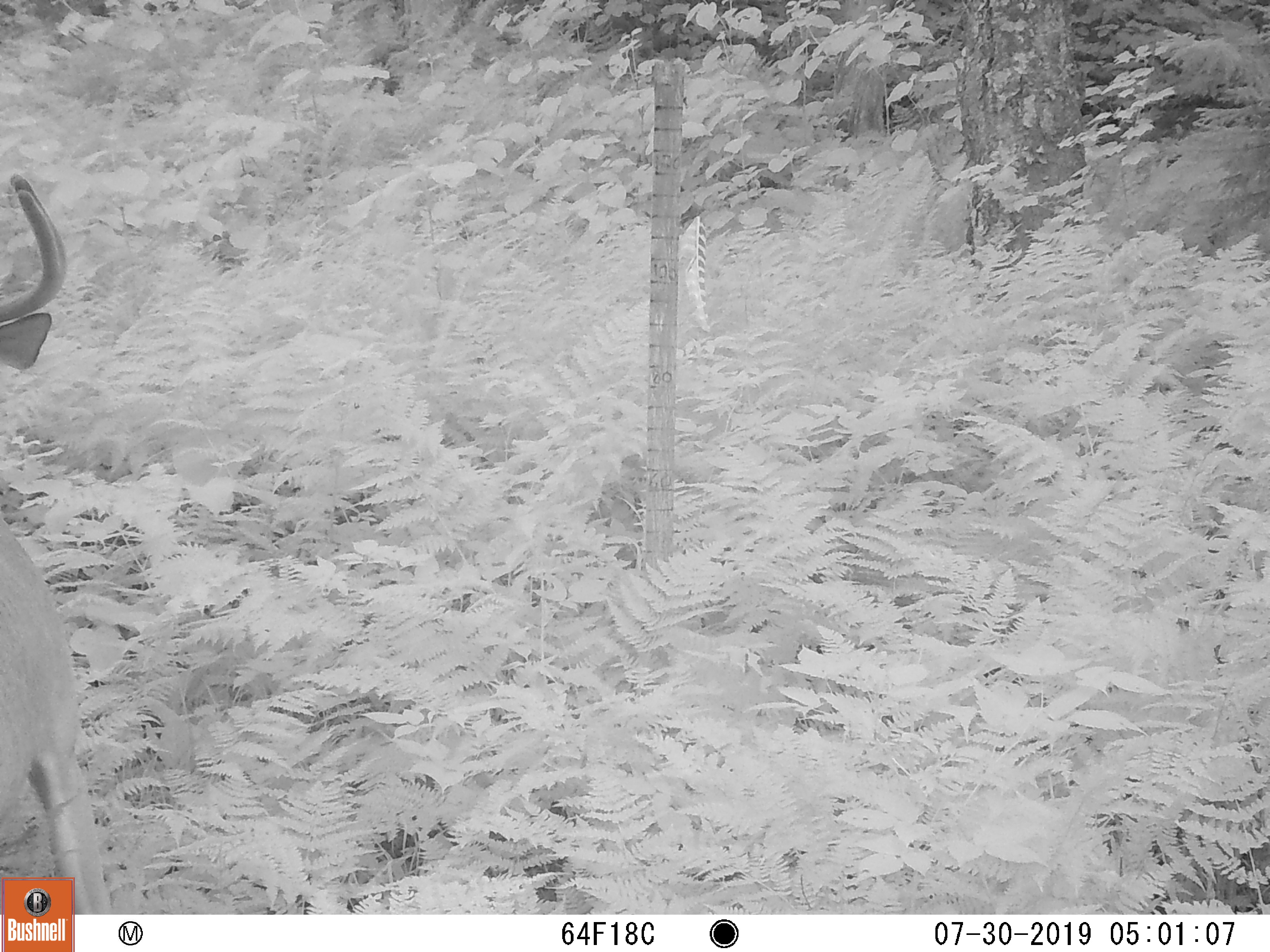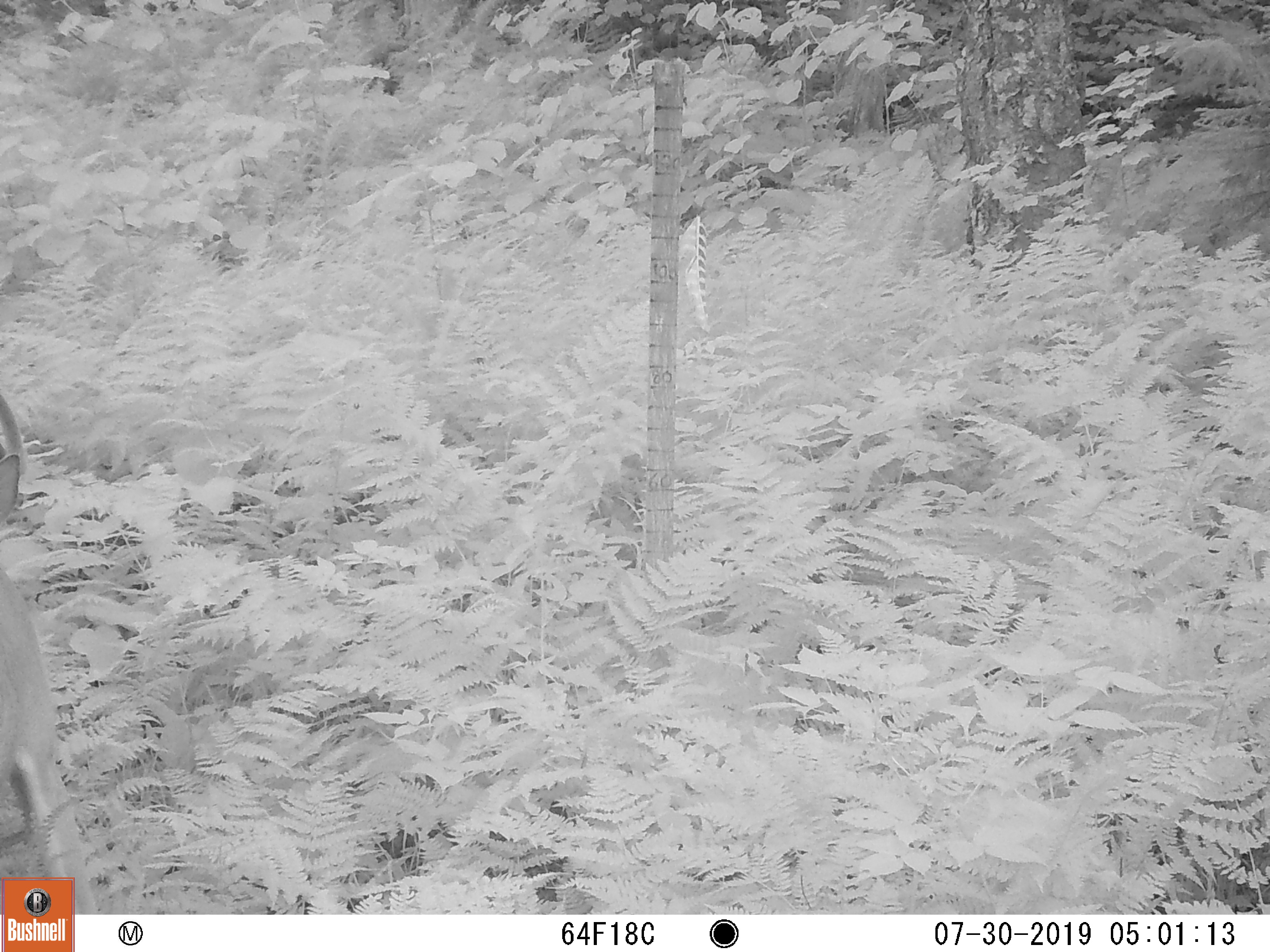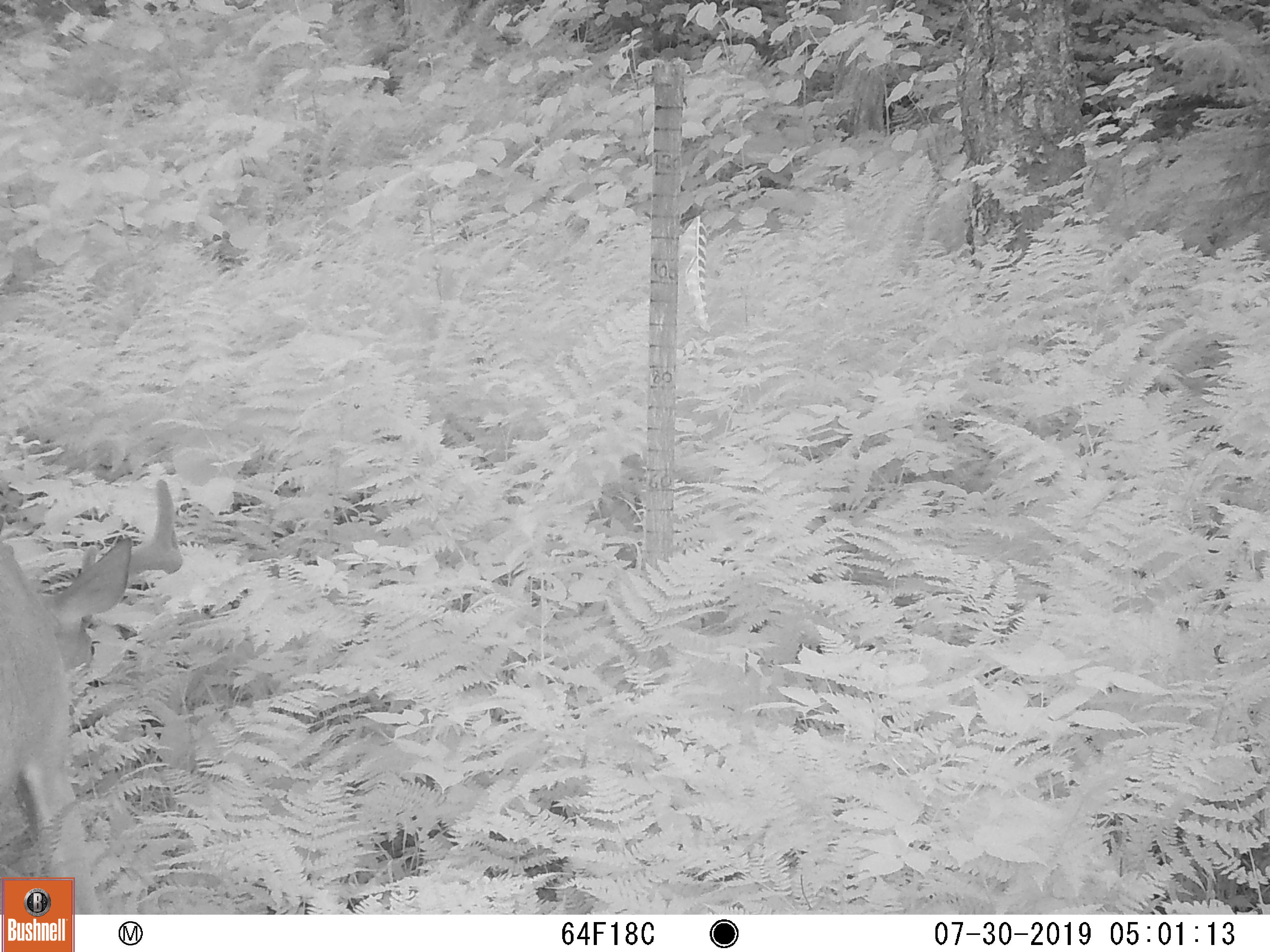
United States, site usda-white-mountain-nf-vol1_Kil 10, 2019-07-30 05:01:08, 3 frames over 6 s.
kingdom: Animalia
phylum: Chordata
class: Mammalia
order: Artiodactyla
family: Cervidae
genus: Odocoileus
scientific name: Odocoileus virginianus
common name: white-tailed deer